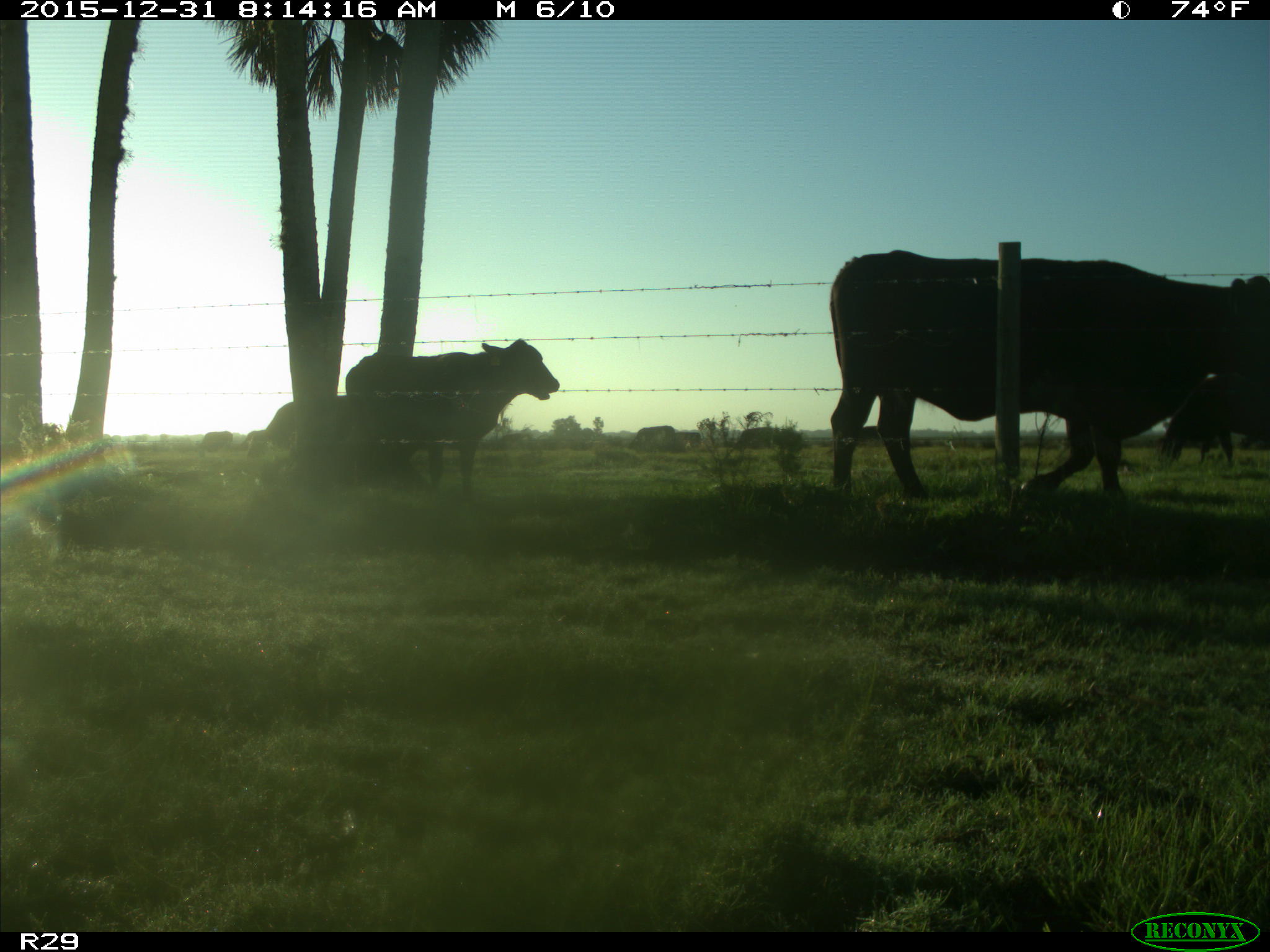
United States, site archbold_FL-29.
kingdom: Animalia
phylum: Chordata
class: Mammalia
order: Artiodactyla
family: Bovidae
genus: Bos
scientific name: Bos taurus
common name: domestic cow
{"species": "Bos taurus (domestic cow)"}